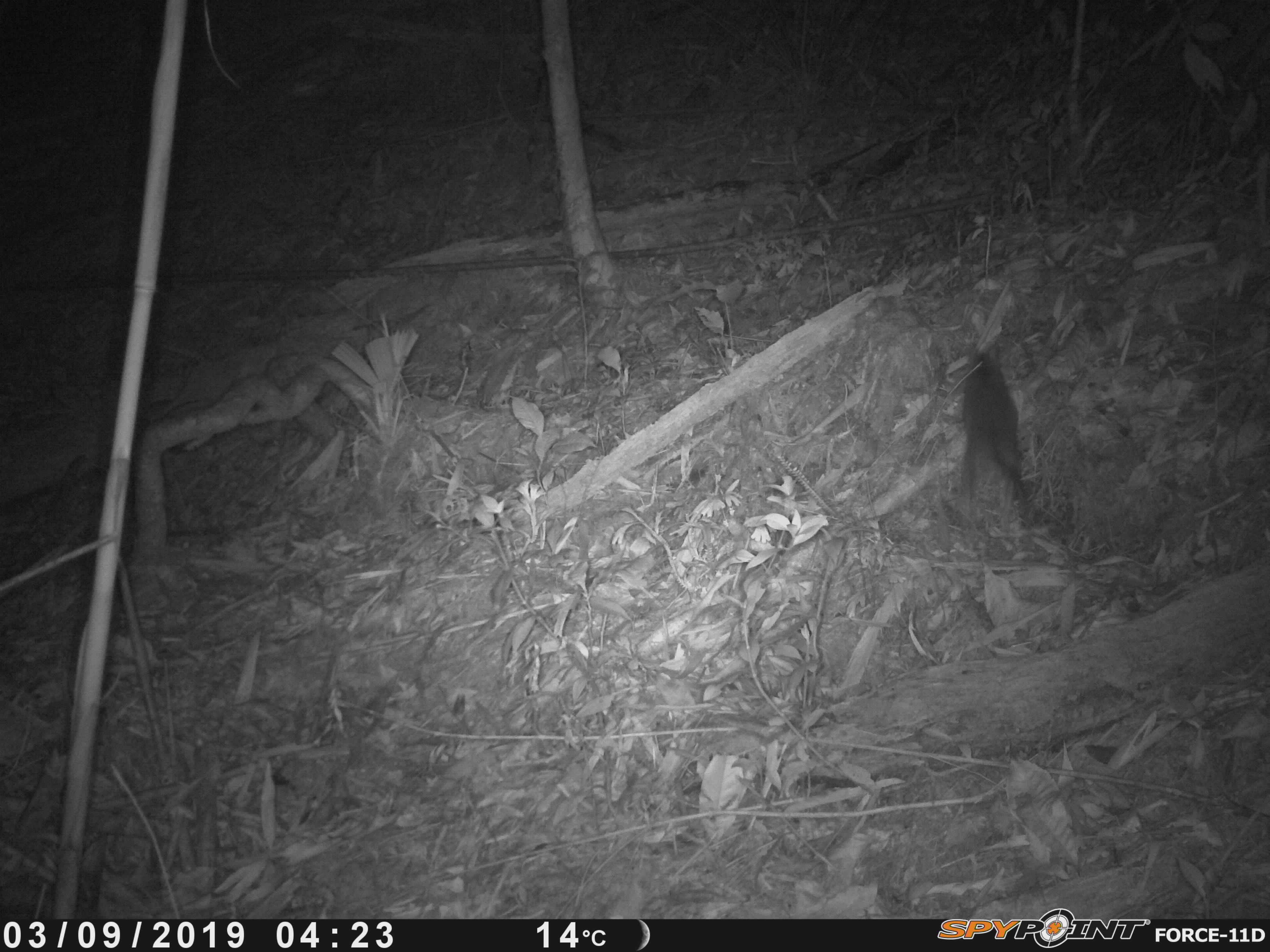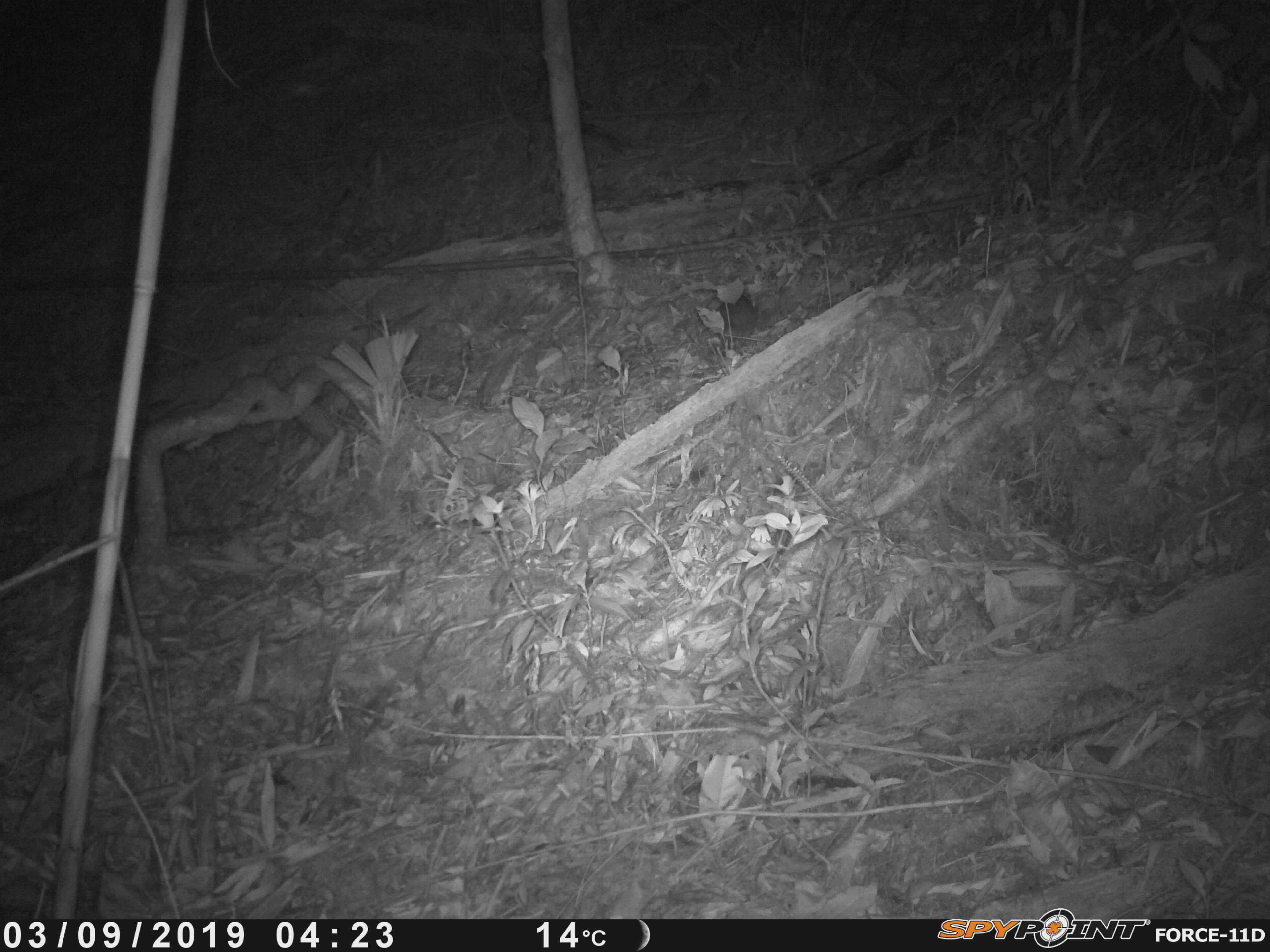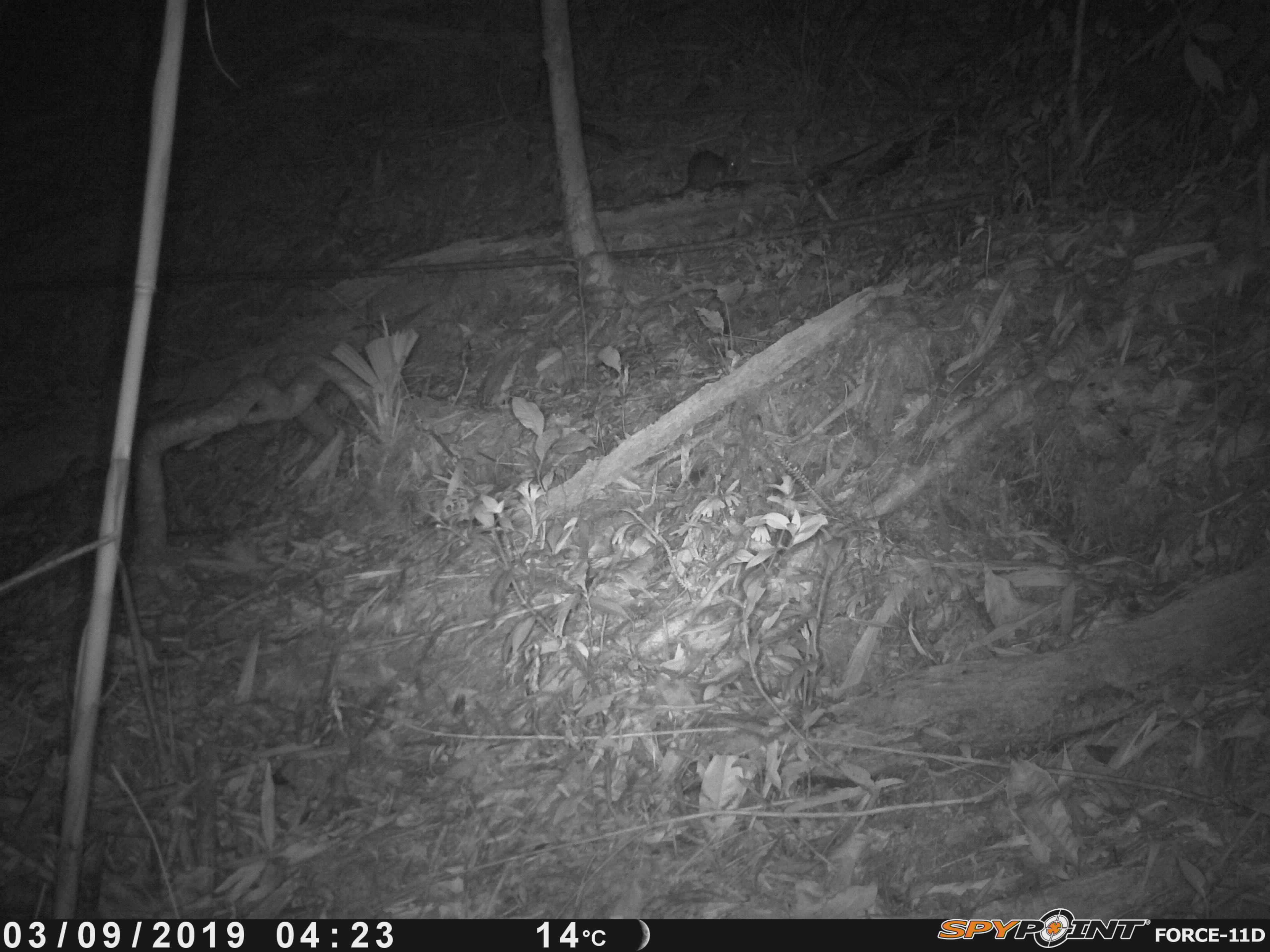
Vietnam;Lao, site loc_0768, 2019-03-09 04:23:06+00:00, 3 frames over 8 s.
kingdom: Animalia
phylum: Chordata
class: Mammalia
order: Rodentia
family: Muridae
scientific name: Muridae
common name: old-world mice and rats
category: unidentified murid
Unidentified murid (old-world mice and rats) (Muridae). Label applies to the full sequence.